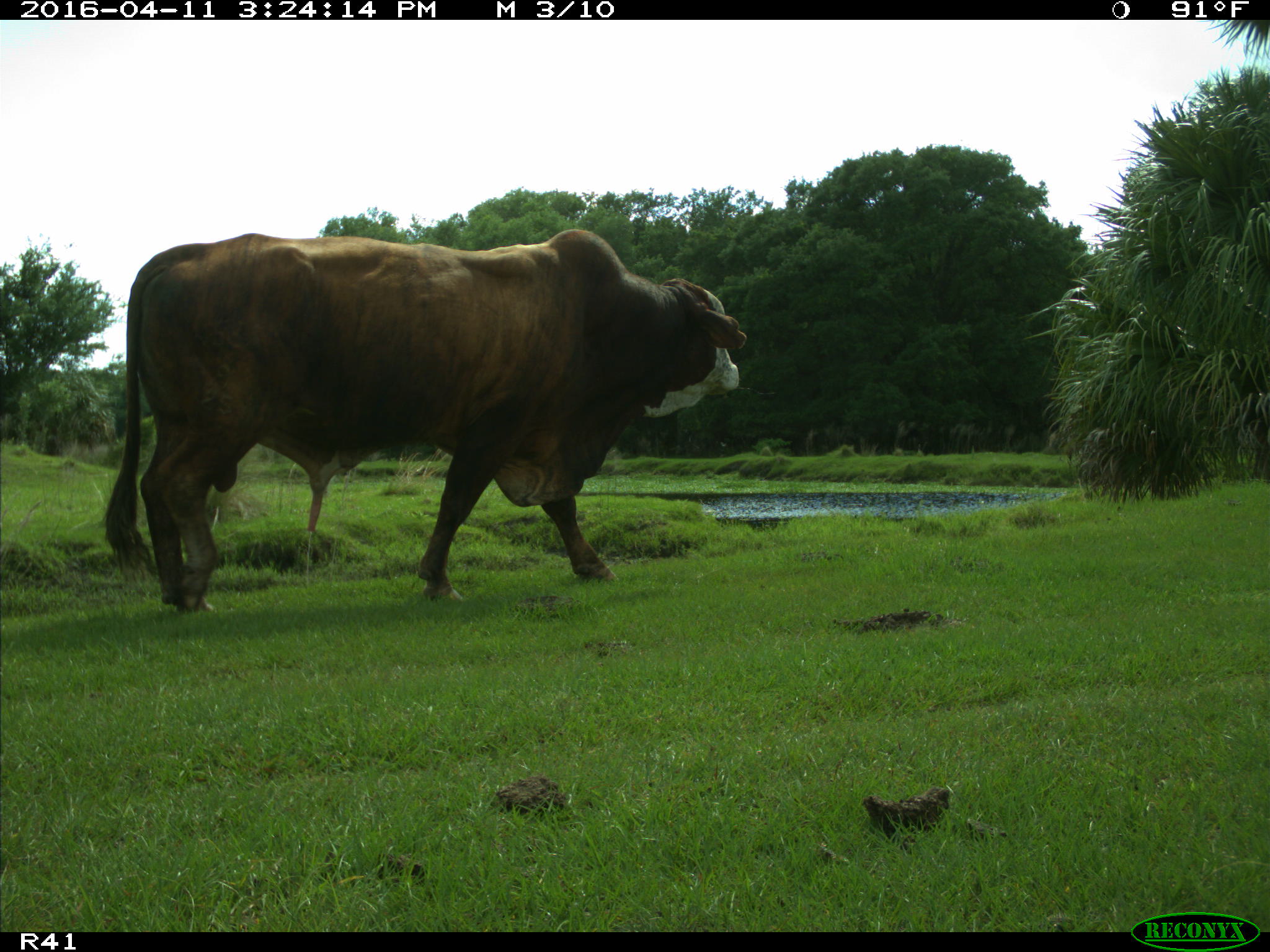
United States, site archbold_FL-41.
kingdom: Animalia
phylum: Chordata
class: Mammalia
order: Artiodactyla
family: Bovidae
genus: Bos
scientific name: Bos taurus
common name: domestic cow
Bos taurus (domestic cow).